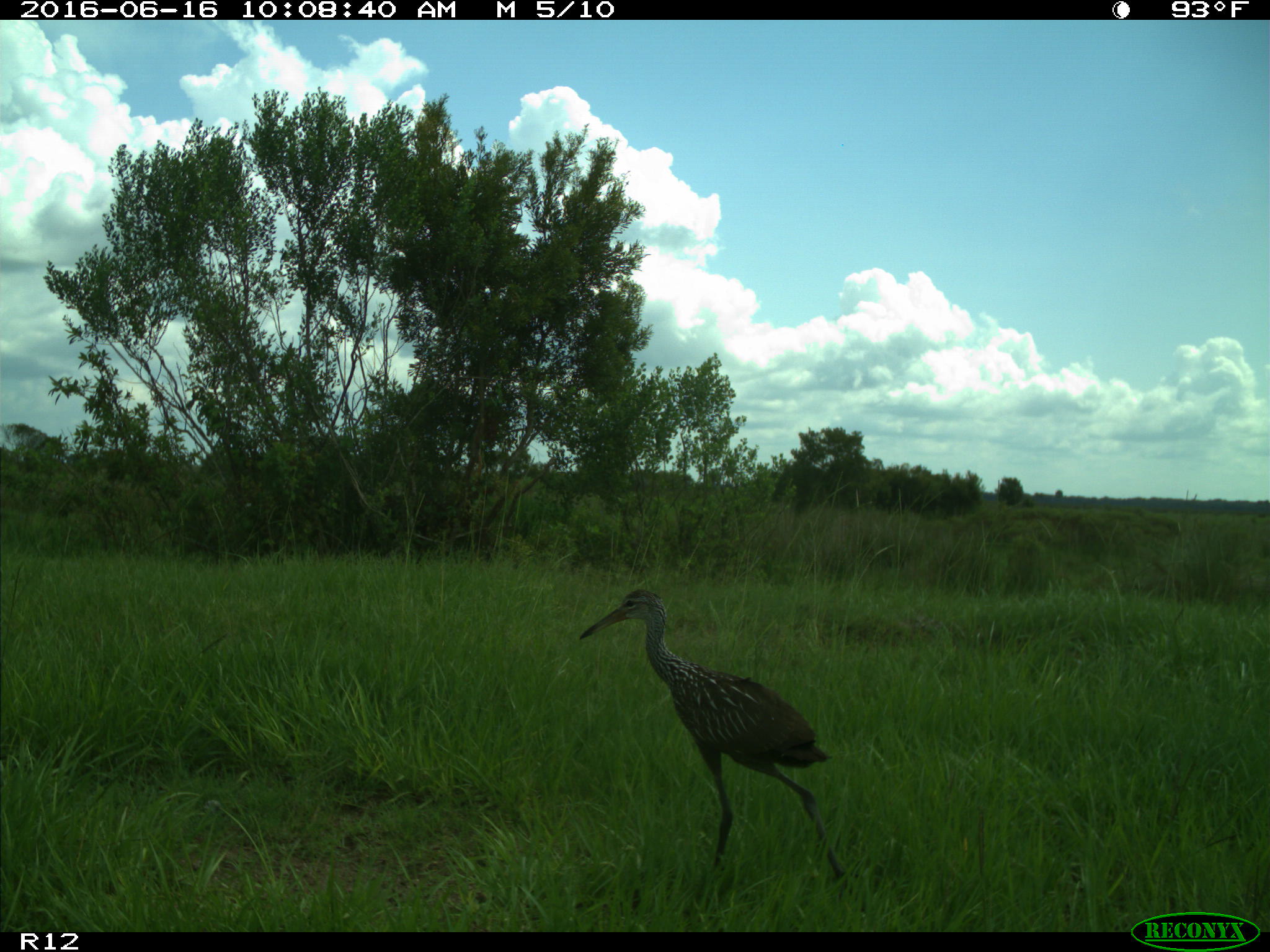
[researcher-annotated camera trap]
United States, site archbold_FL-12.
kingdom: Animalia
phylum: Chordata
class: Aves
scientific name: Aves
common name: birds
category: unidentified bird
Unidentified bird (birds) (Aves).